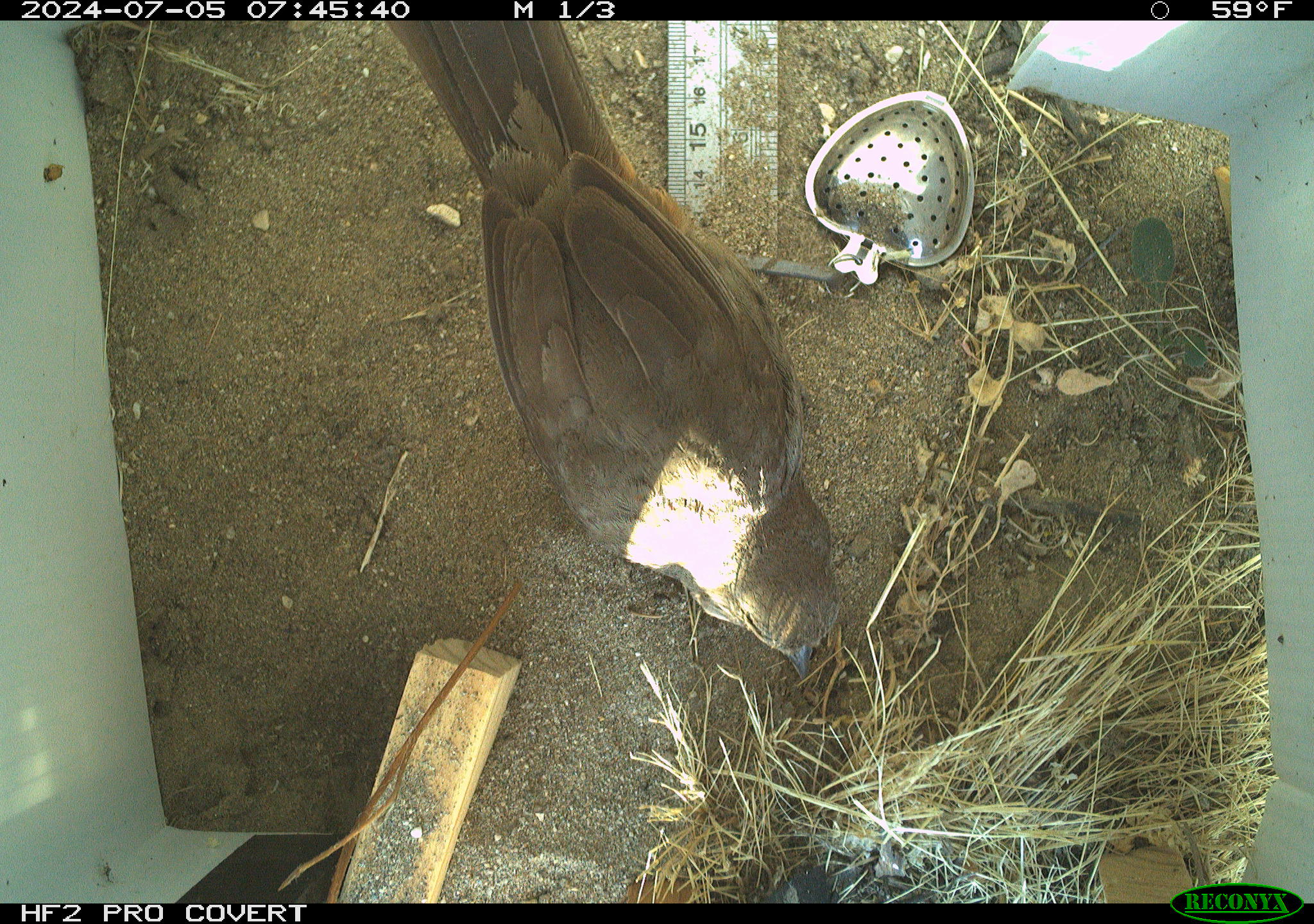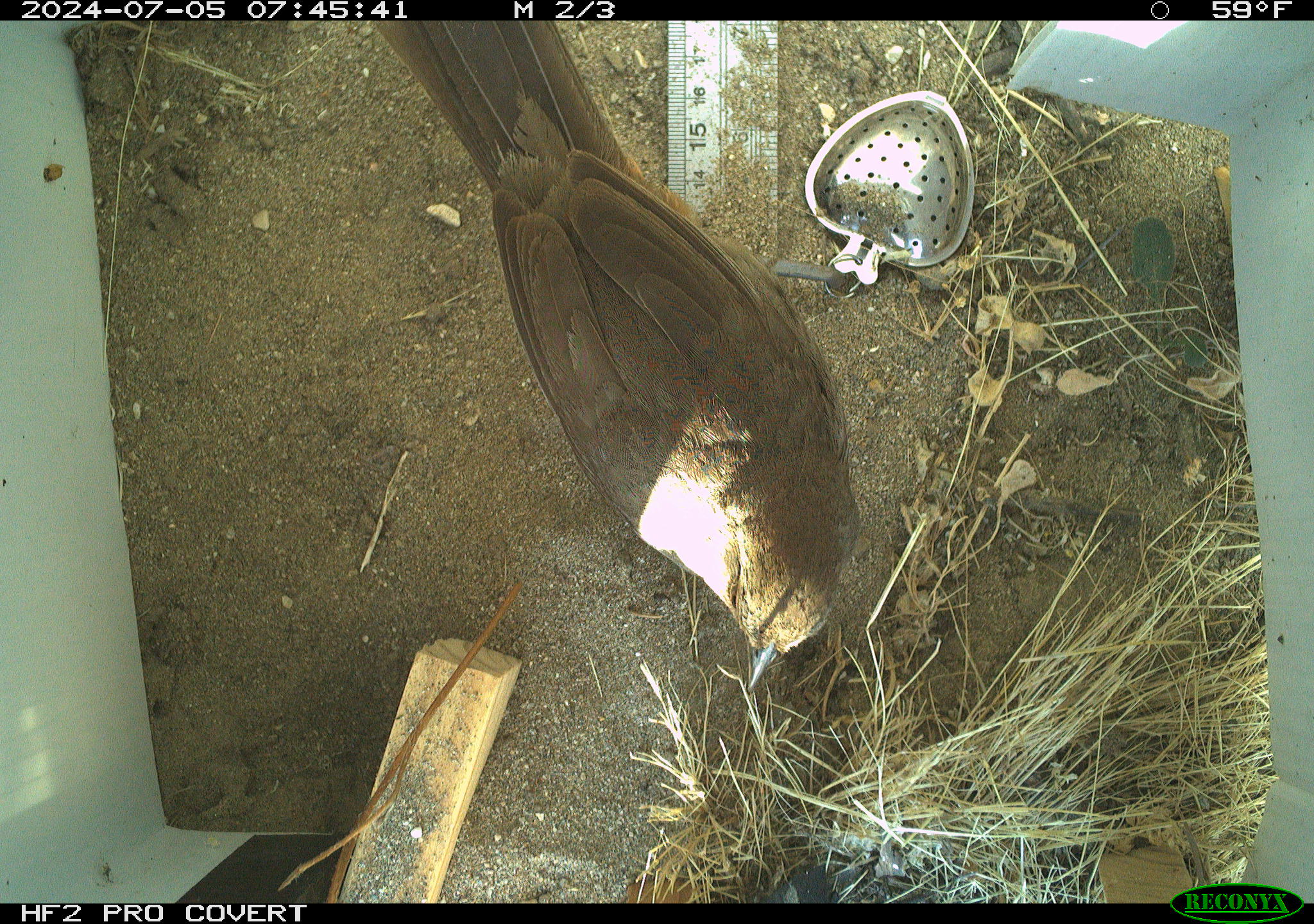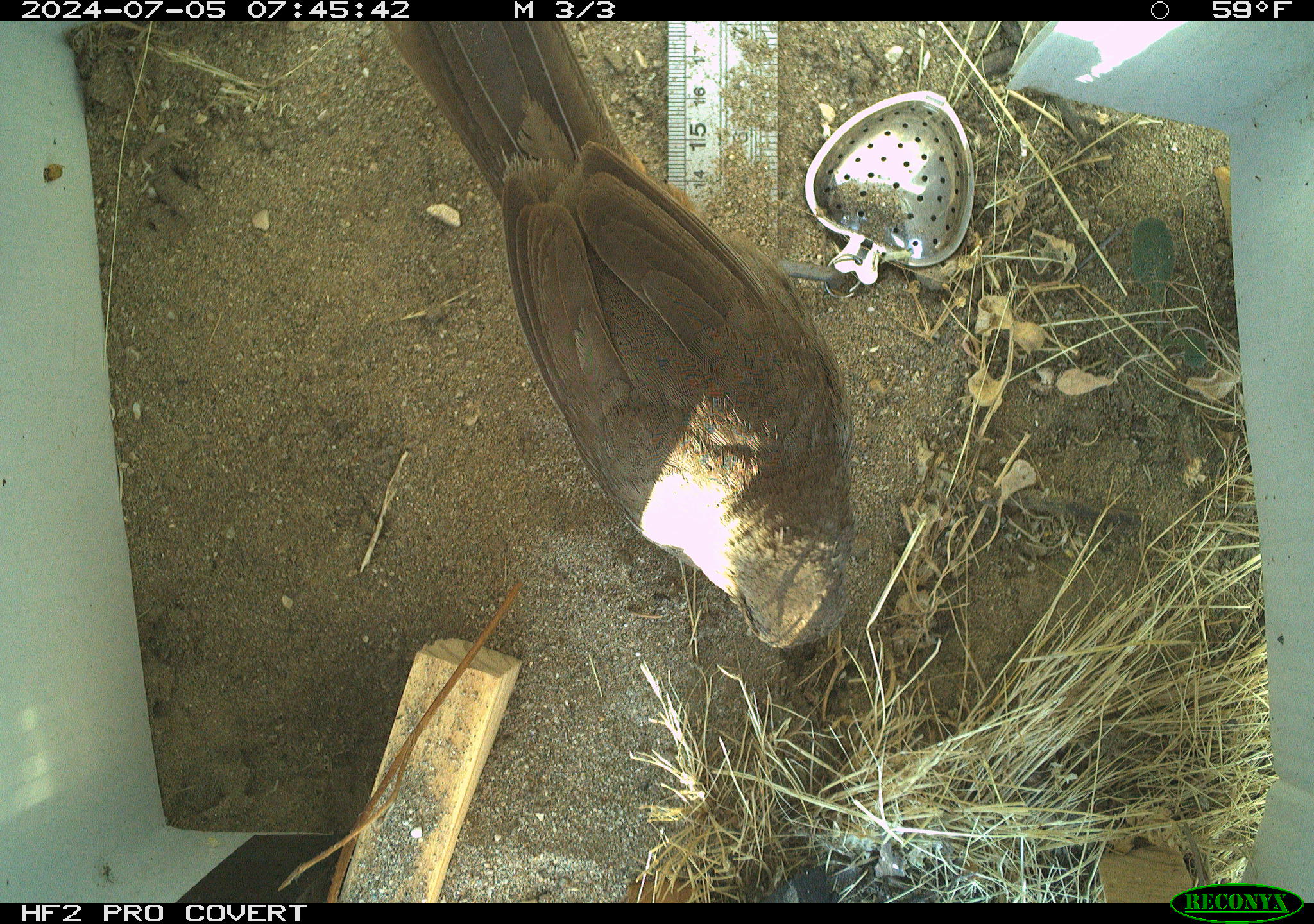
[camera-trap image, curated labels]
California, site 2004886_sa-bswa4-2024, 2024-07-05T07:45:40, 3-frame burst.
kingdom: Animalia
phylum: Chordata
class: Aves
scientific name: Aves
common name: bird